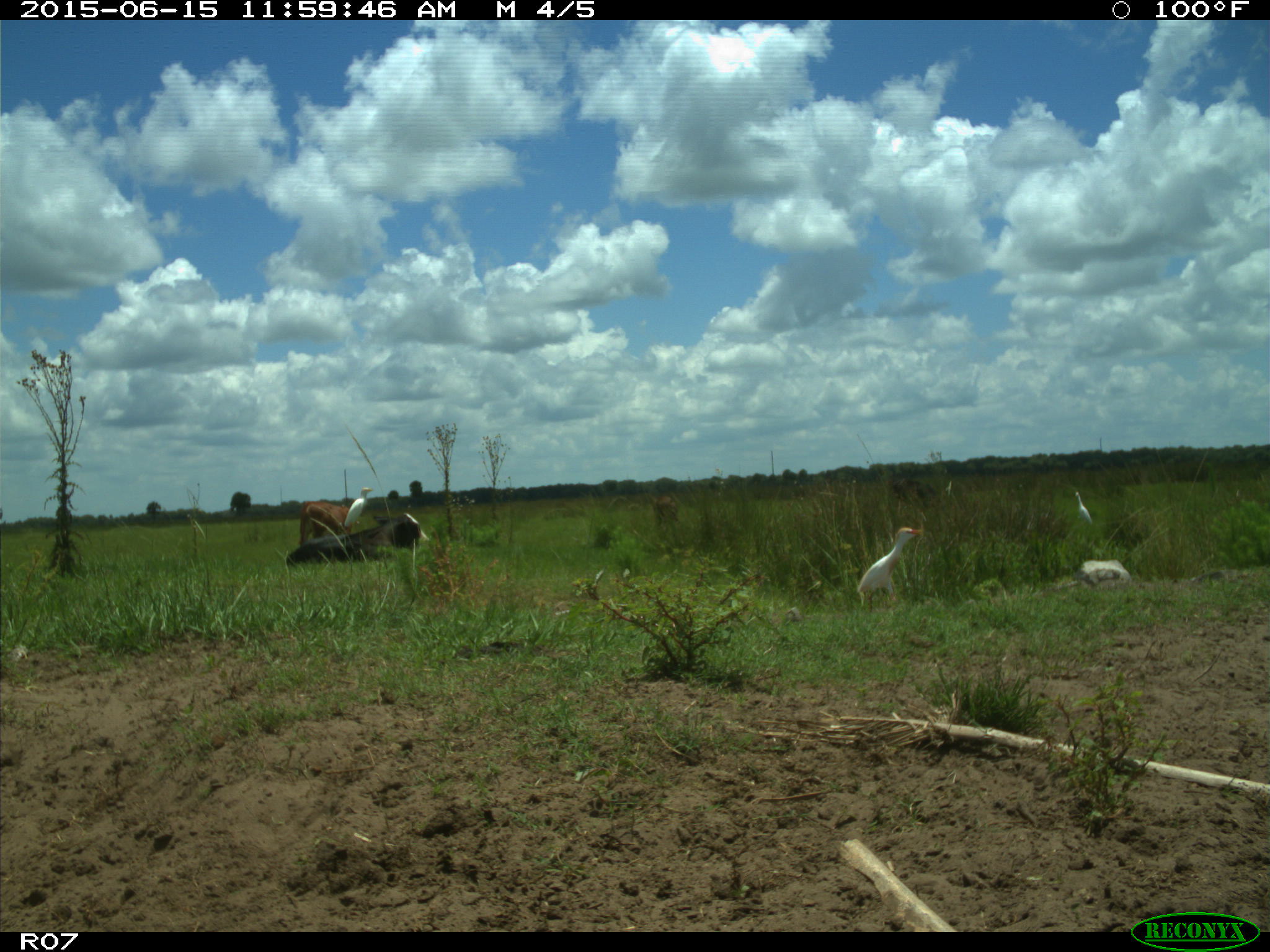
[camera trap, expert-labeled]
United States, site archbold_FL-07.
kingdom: Animalia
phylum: Chordata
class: Mammalia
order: Artiodactyla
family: Bovidae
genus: Bos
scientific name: Bos taurus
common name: domestic cow